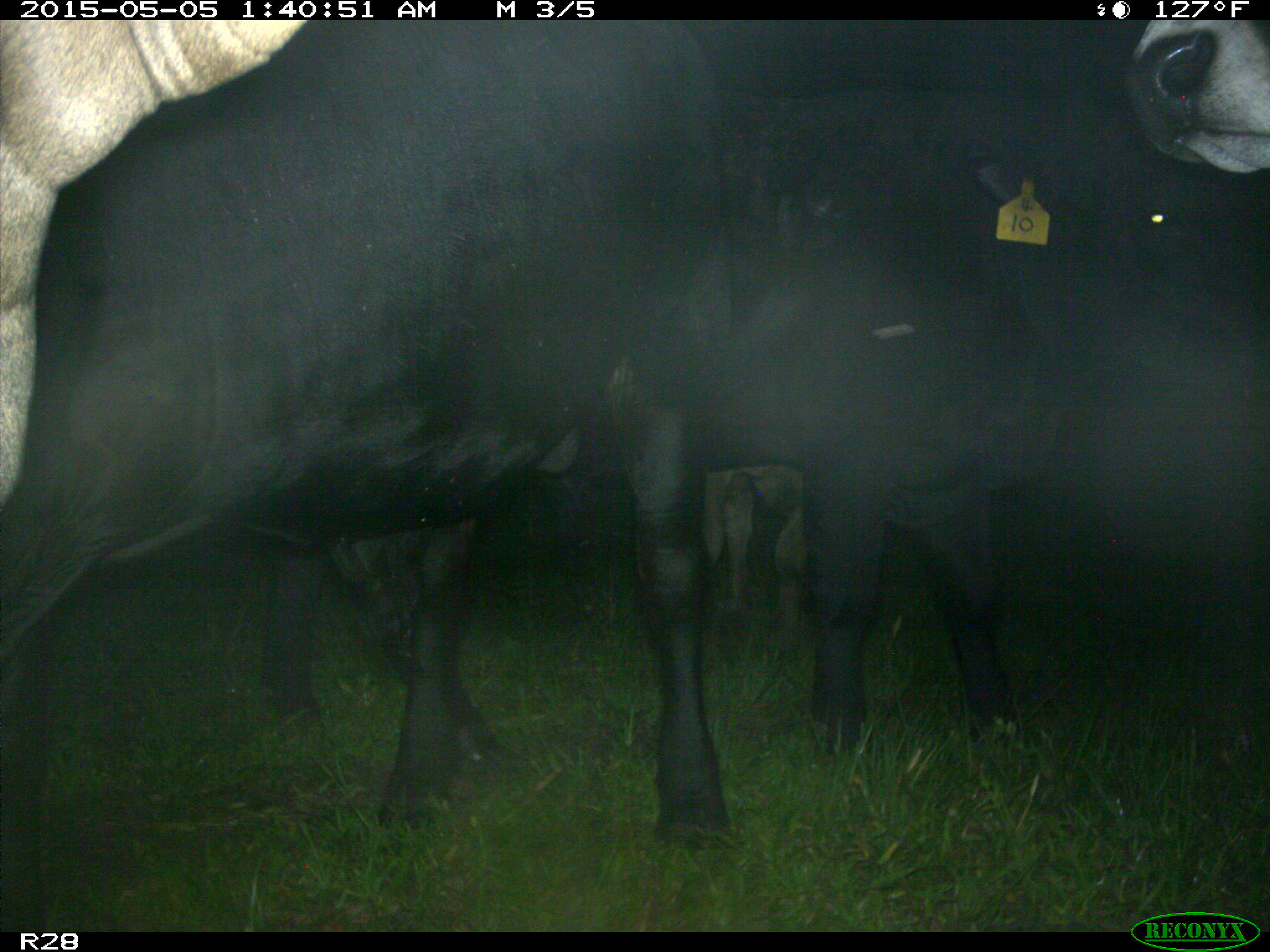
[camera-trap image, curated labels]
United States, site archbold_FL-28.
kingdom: Animalia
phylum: Chordata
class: Mammalia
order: Artiodactyla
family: Bovidae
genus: Bos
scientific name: Bos taurus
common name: domestic cow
Bos taurus (domestic cow).